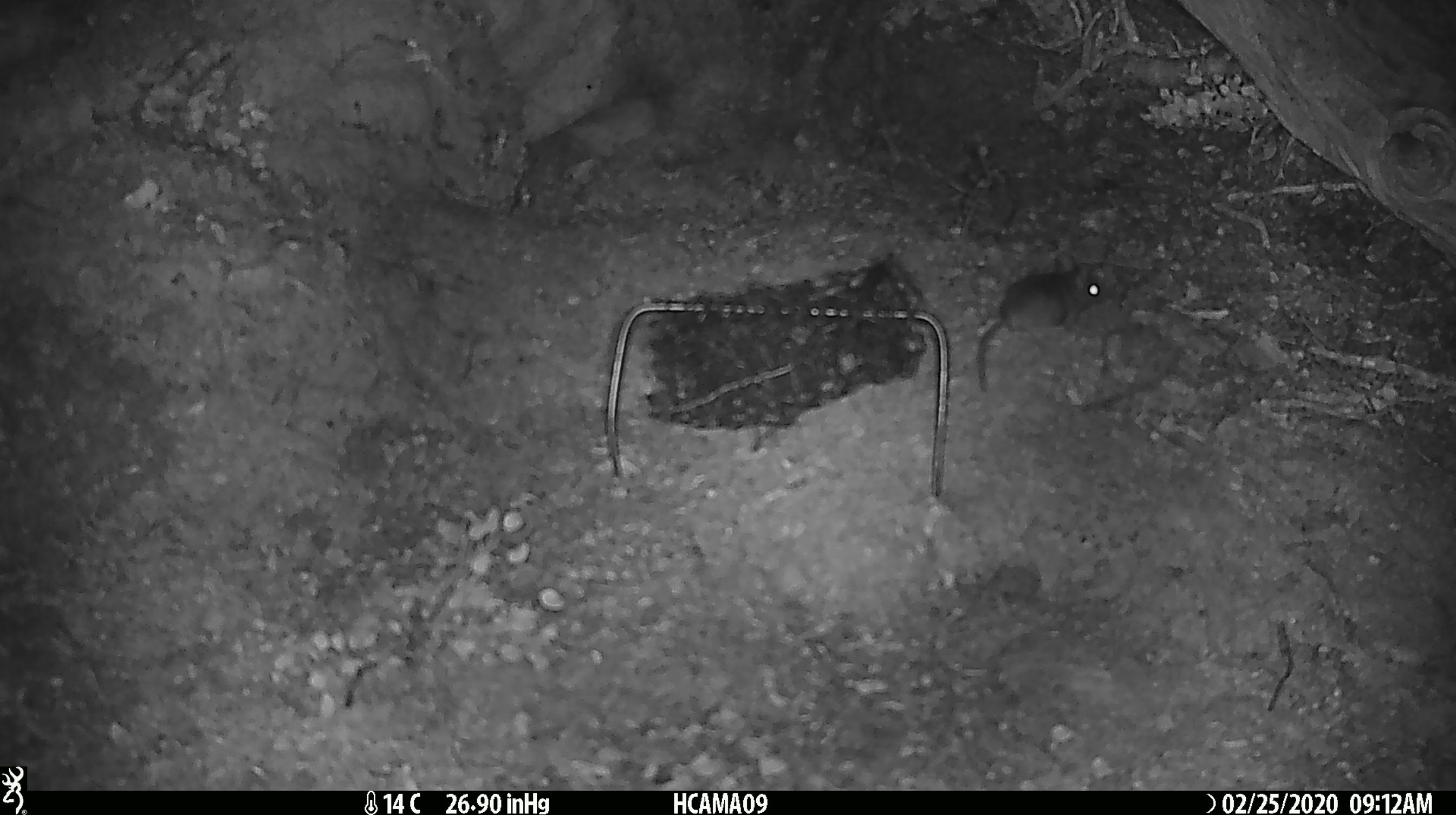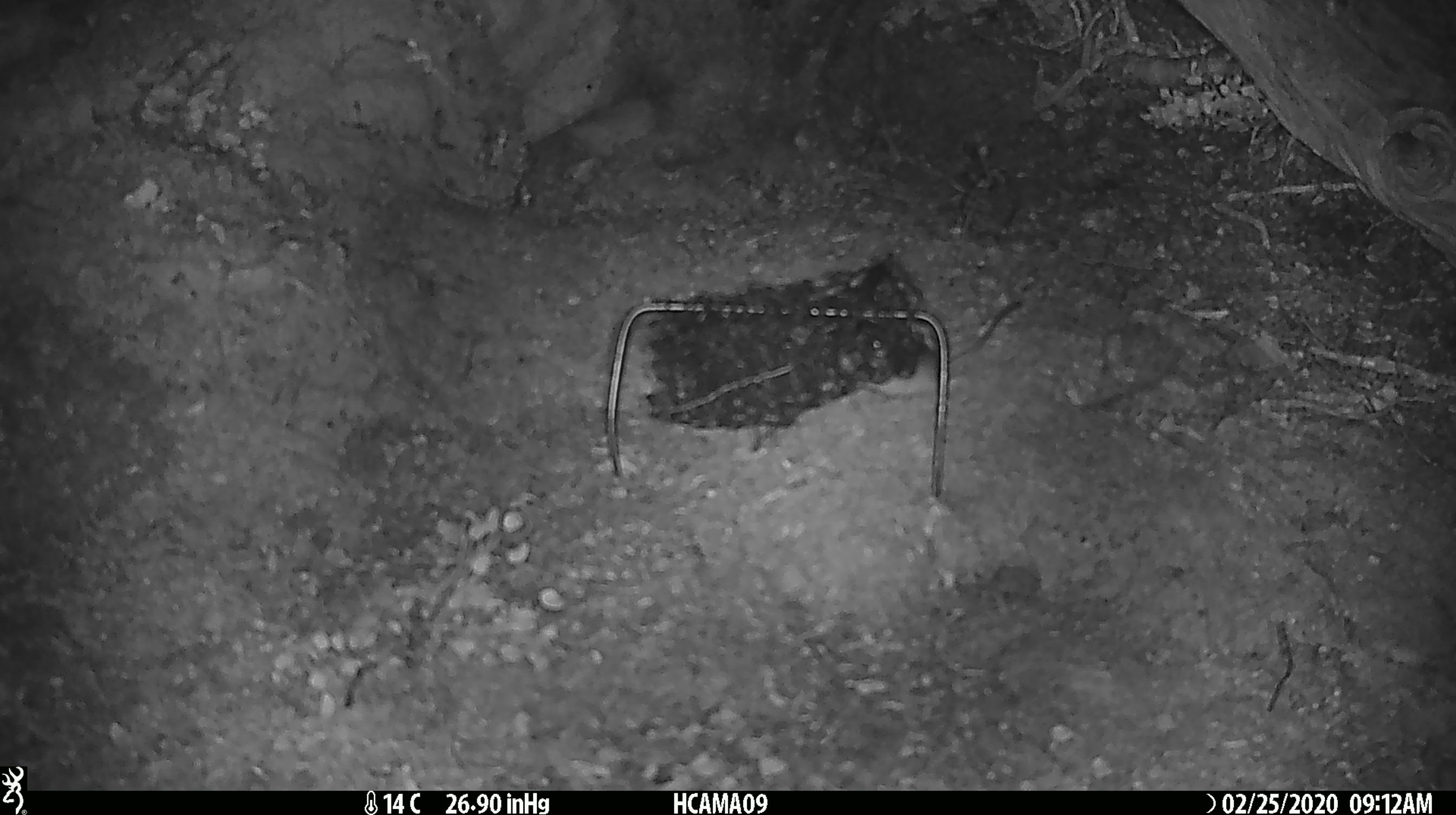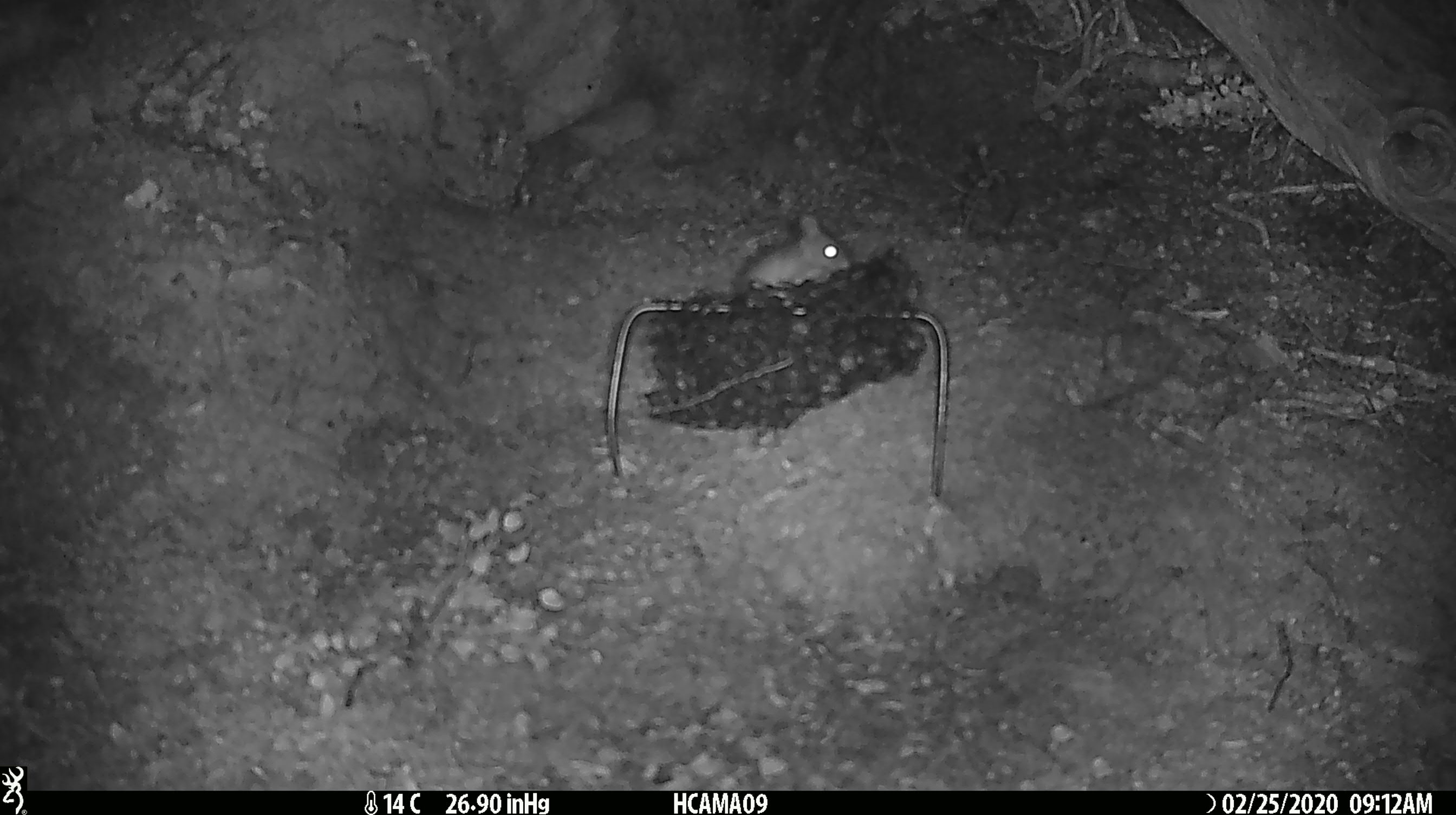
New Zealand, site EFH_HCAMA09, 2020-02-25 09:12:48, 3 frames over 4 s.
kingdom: Animalia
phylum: Chordata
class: Mammalia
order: Rodentia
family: Muridae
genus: Mus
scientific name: Mus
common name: mouse